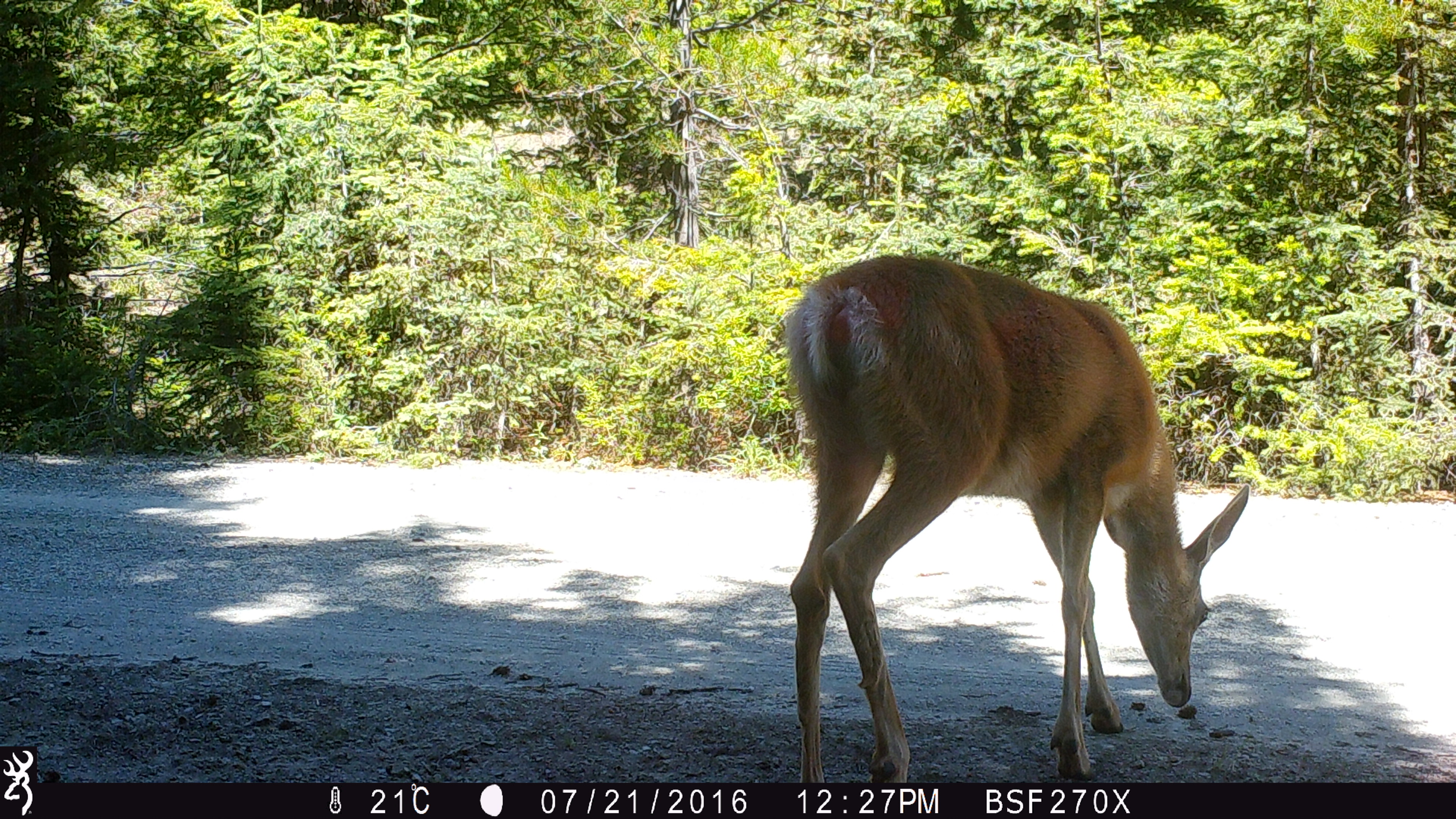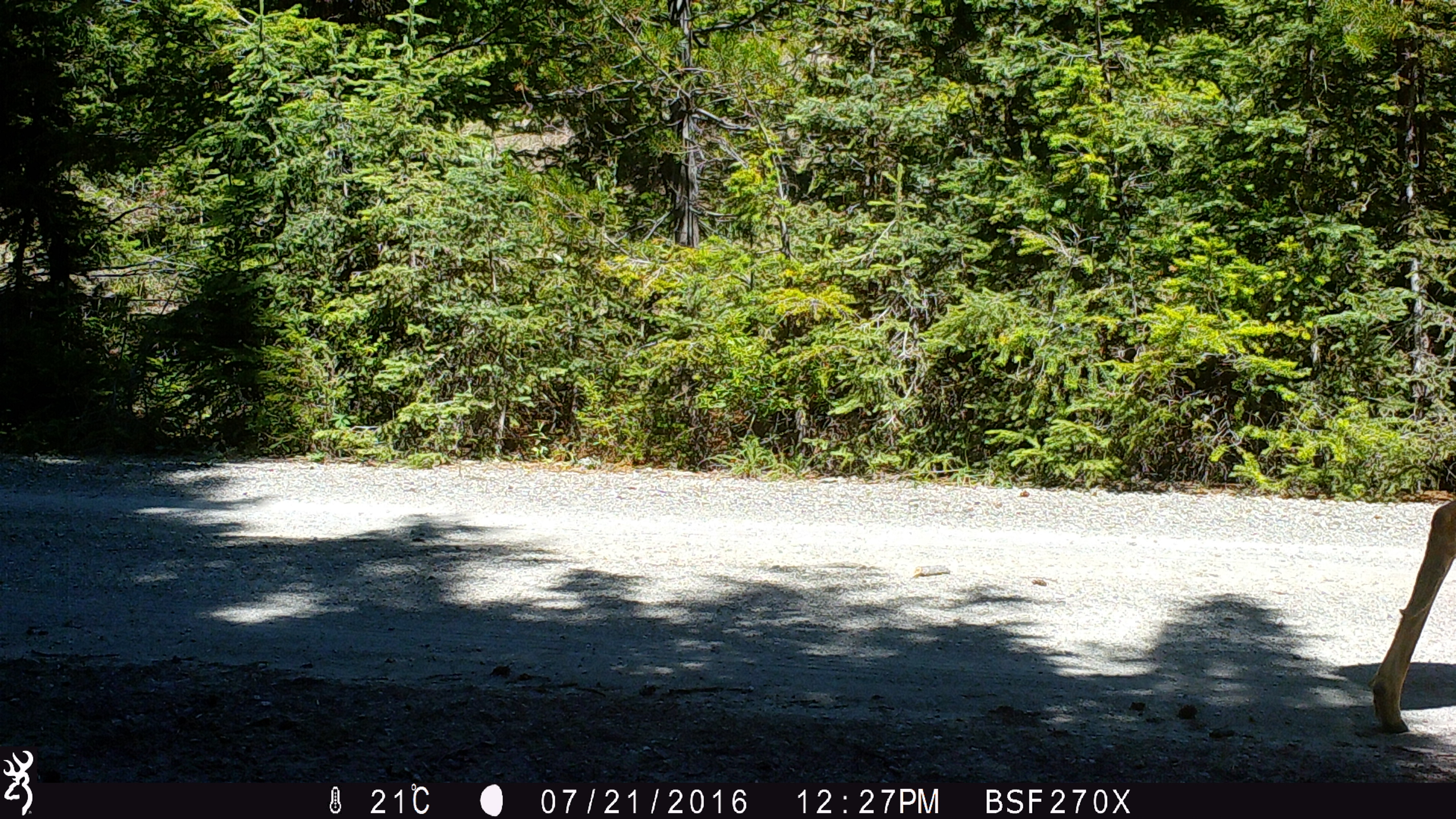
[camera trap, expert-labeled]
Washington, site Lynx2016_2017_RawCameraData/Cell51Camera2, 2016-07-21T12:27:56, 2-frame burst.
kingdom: Animalia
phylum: Chordata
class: Mammalia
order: Artiodactyla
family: Cervidae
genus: Odocoileus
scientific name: Odocoileus hemionus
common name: mule deer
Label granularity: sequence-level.